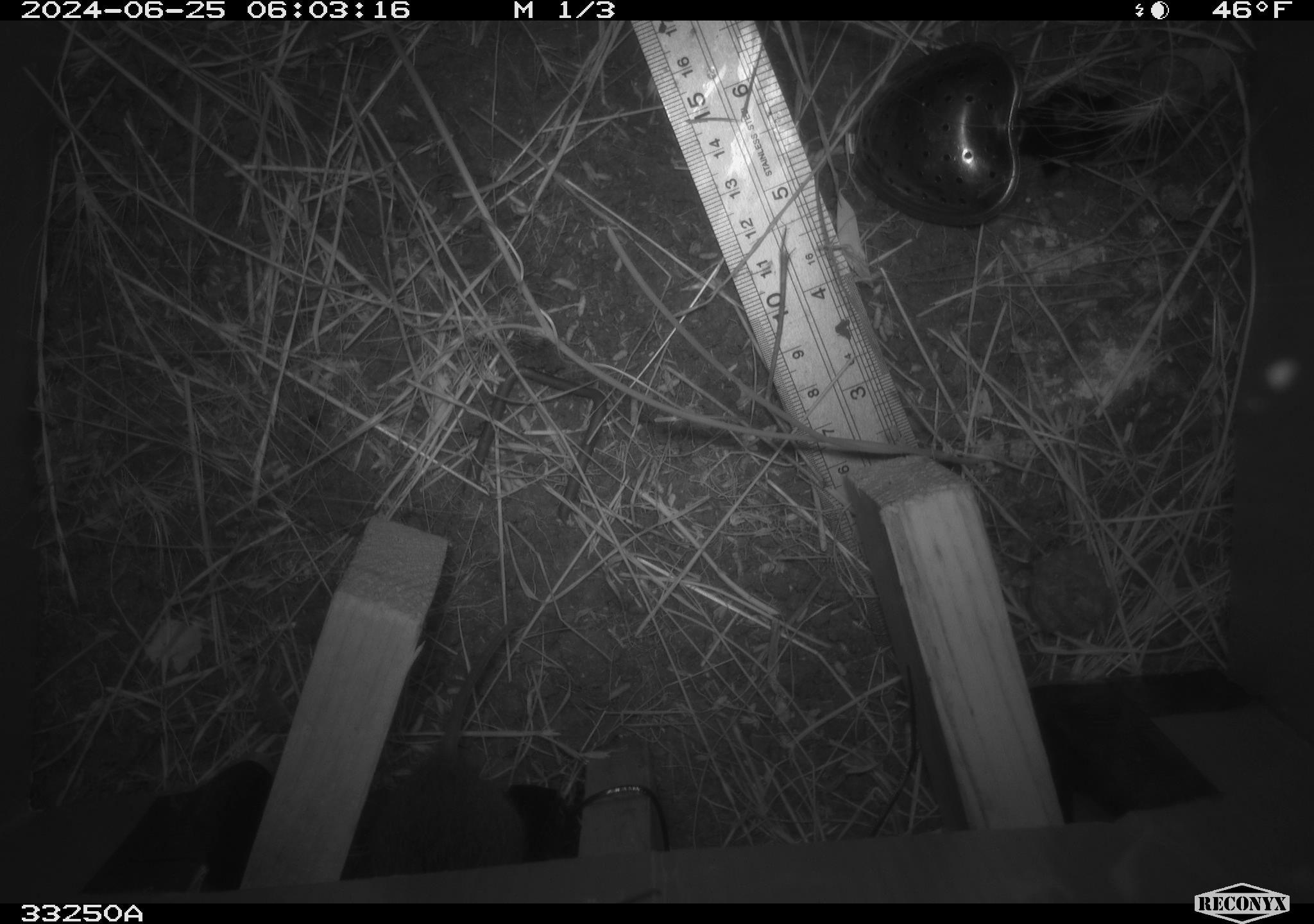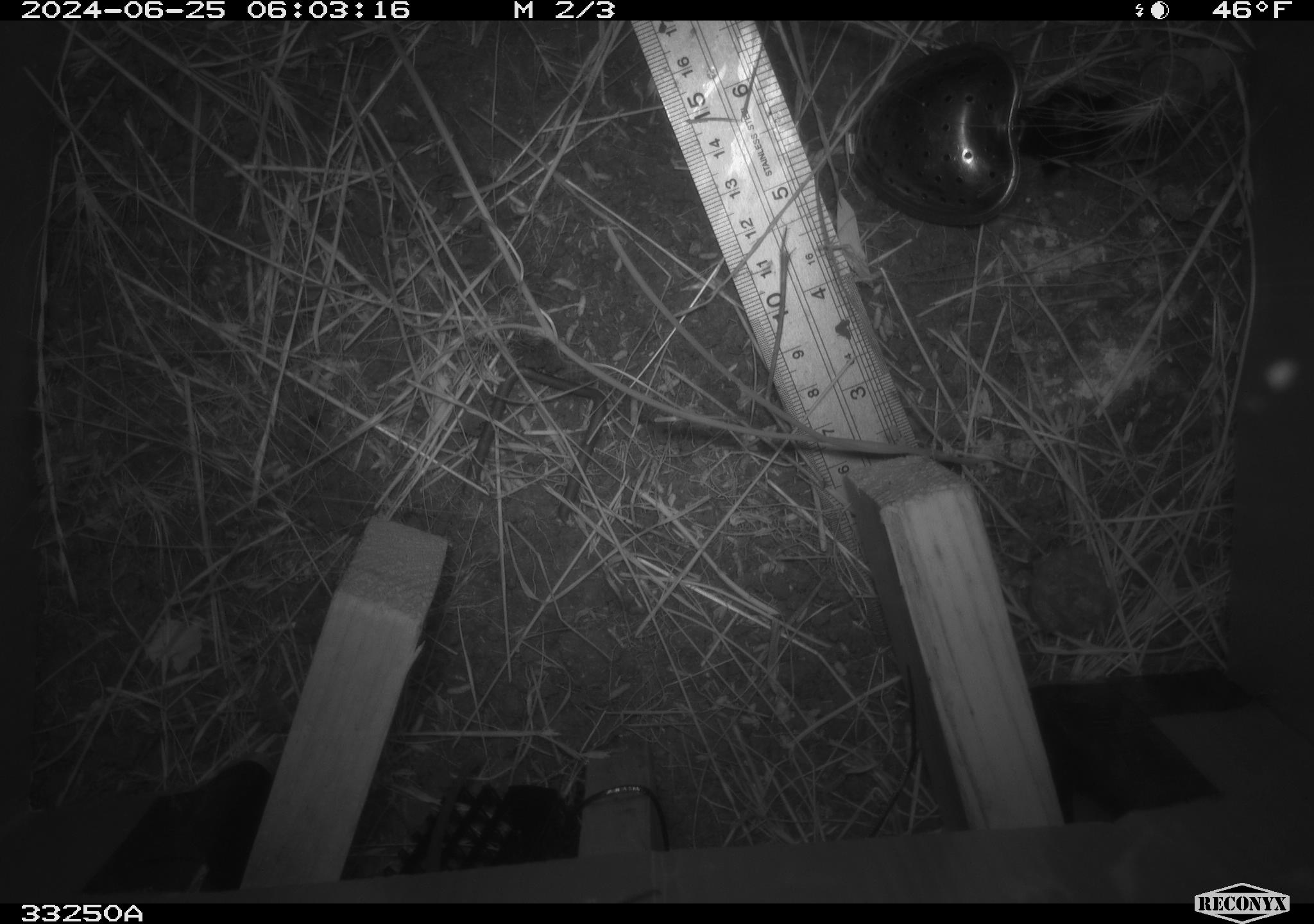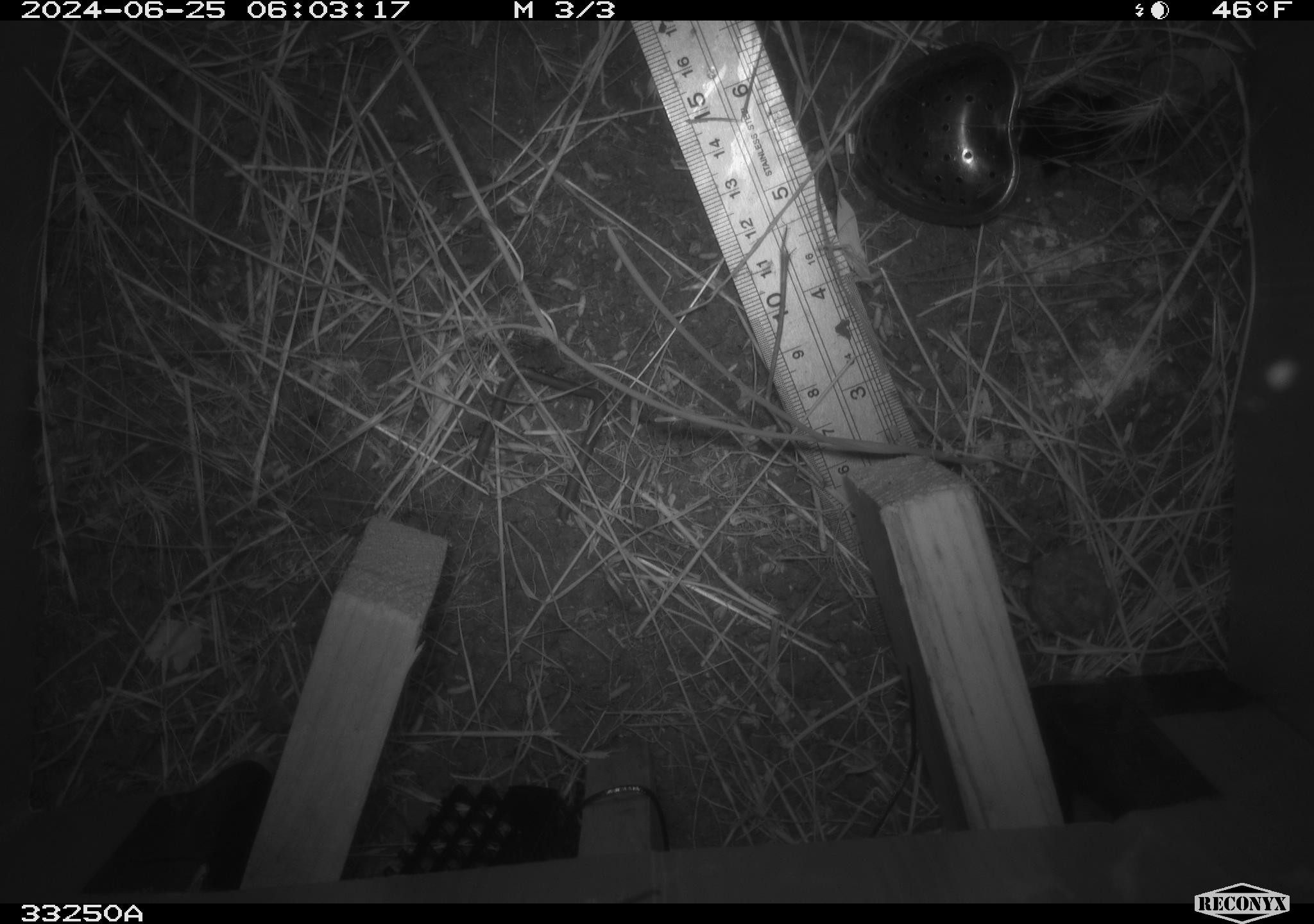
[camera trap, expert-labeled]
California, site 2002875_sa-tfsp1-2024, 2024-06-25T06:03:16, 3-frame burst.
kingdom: Animalia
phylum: Chordata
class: Mammalia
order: Rodentia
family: Cricetidae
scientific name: Arvicolinae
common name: voles, lemmings, and muskrats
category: arvicolinae subfamily